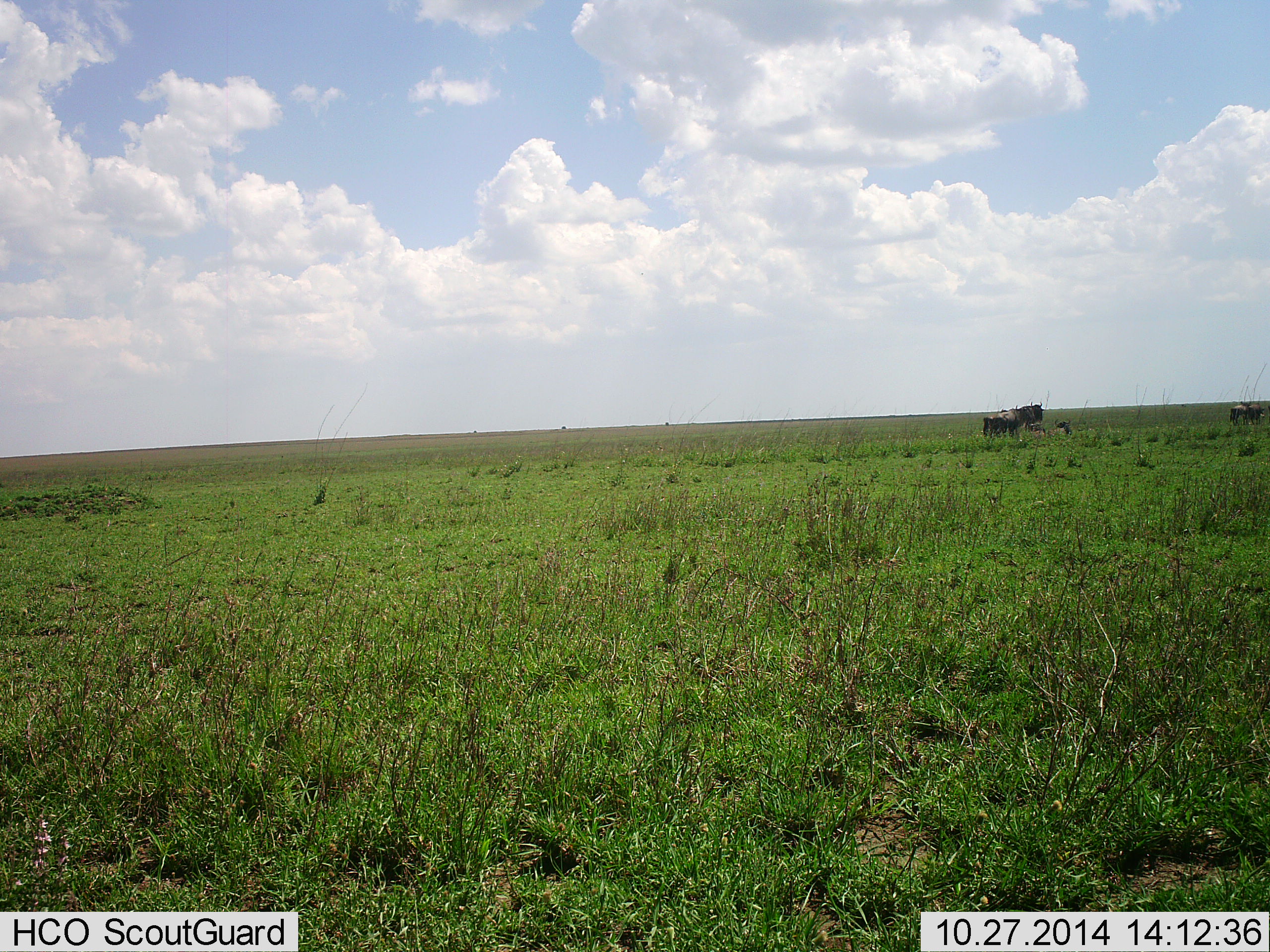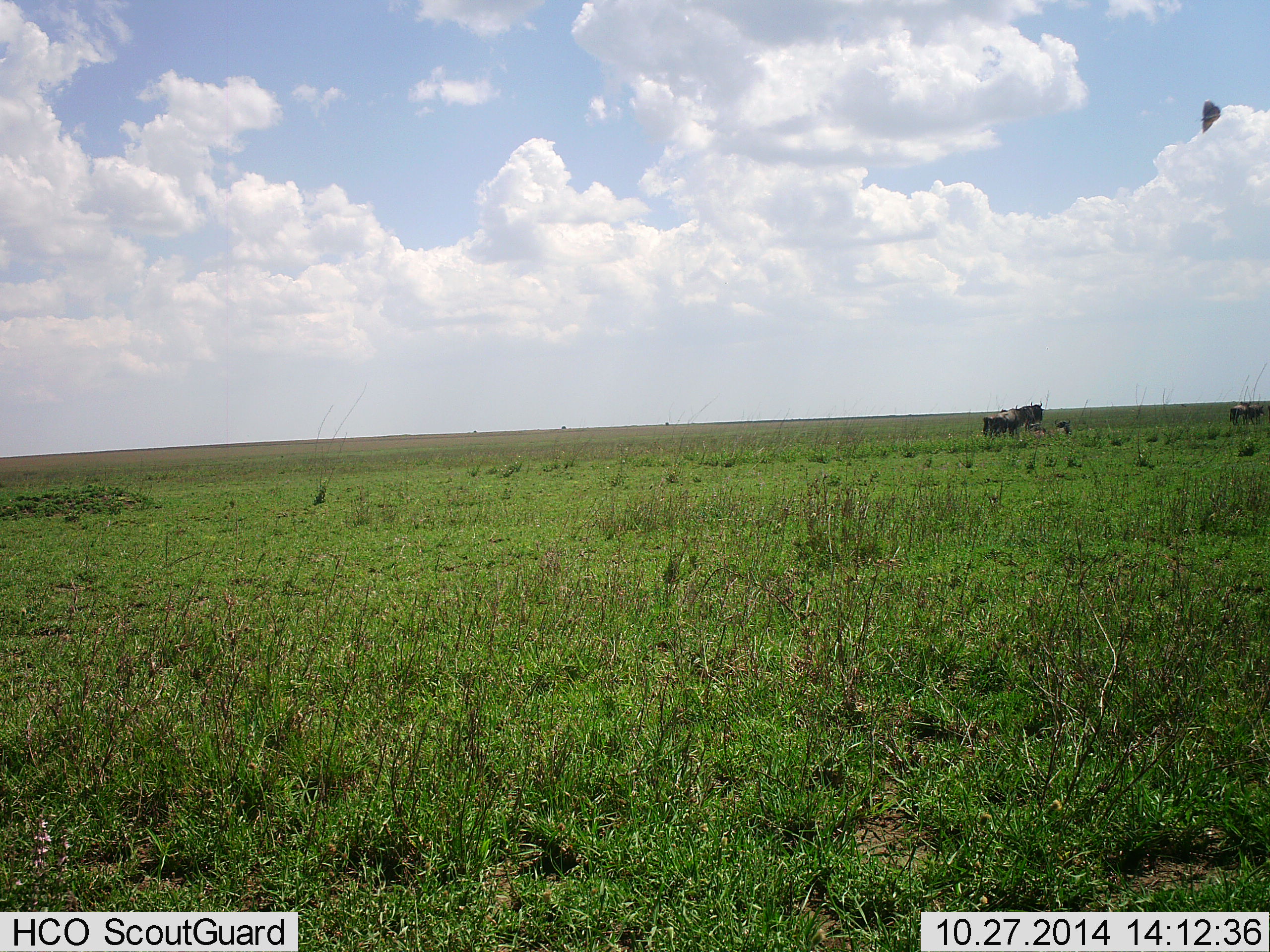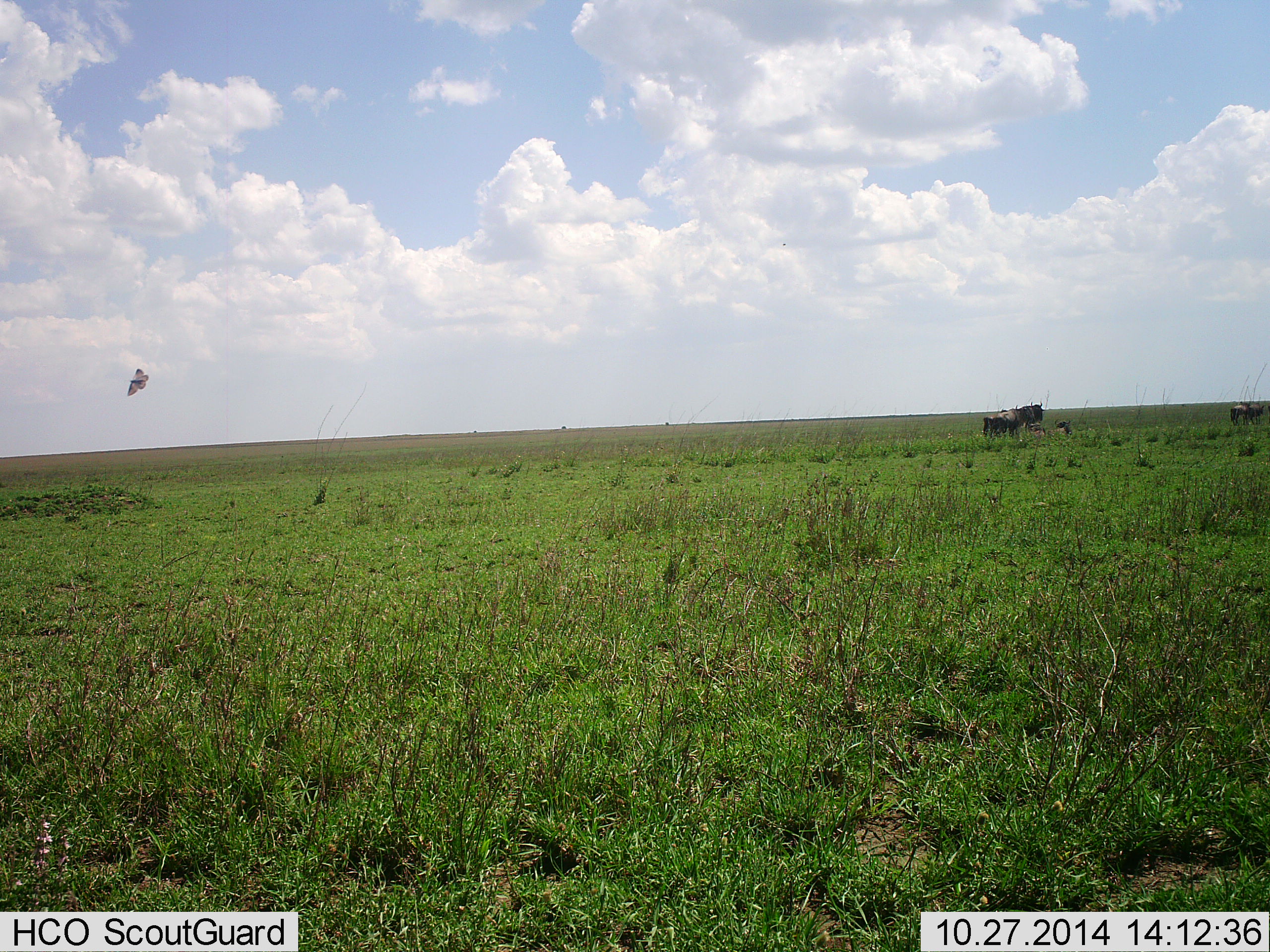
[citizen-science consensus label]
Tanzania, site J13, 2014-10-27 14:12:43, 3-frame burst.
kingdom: Animalia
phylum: Arthropoda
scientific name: Arthropoda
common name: arthropods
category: insectspider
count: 1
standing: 0%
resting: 0%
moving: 100%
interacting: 0%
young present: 0%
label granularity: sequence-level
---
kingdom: Animalia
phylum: Chordata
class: Mammalia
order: Artiodactyla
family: Bovidae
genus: Connochaetes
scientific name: Connochaetes taurinus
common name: blue wildebeest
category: wildebeest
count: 3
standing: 77%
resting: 46%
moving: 15%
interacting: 0%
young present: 15%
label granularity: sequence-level